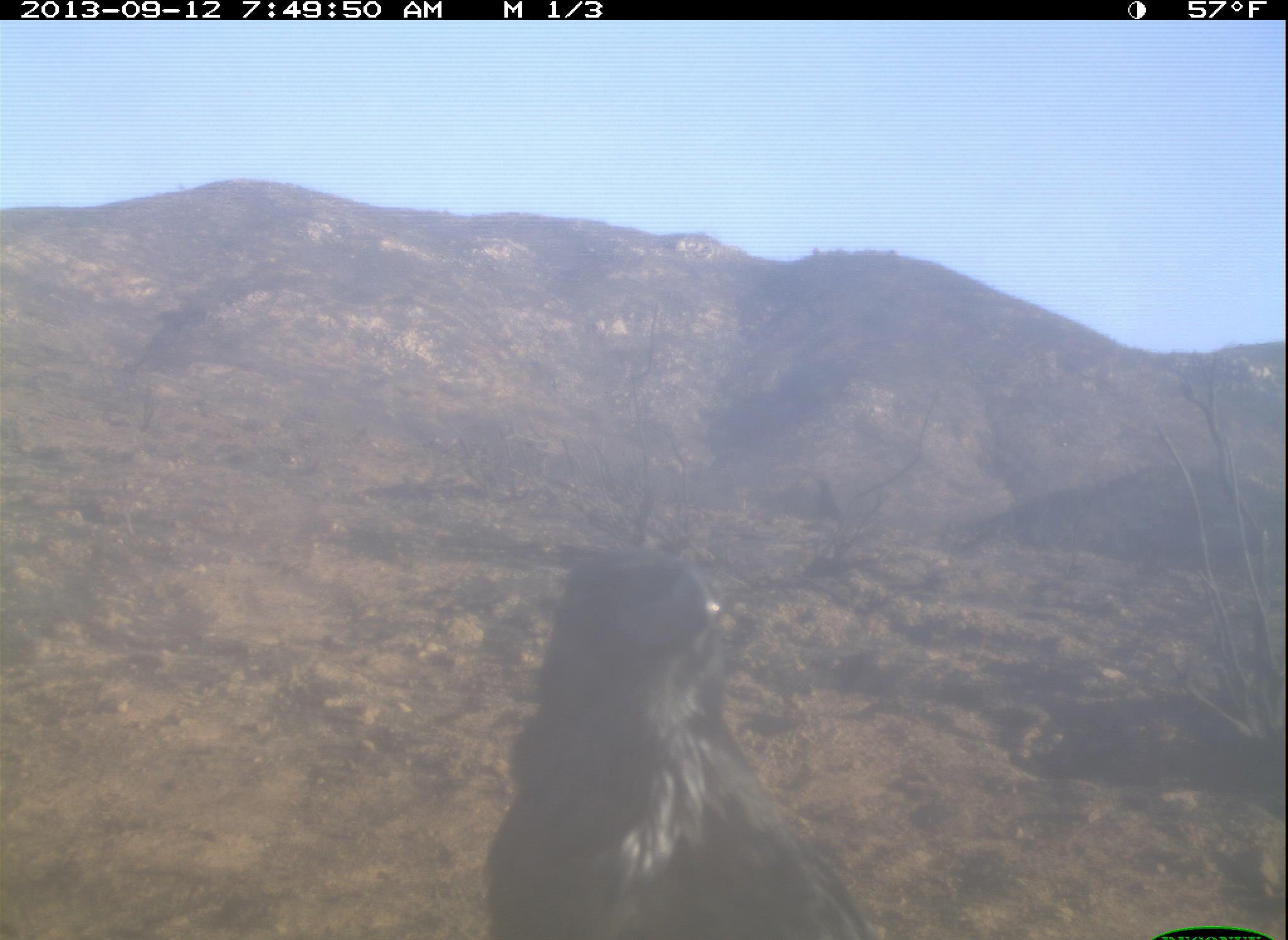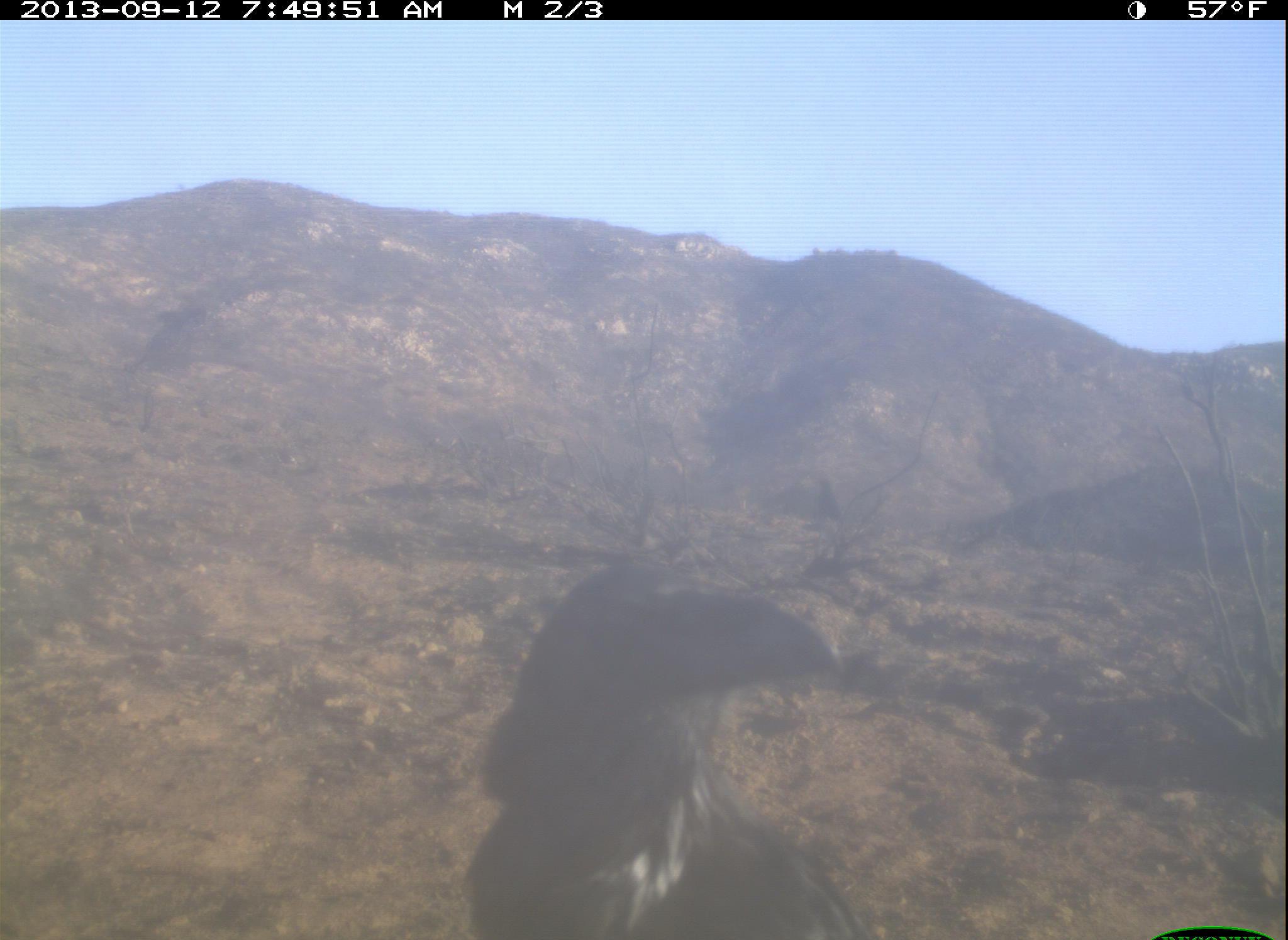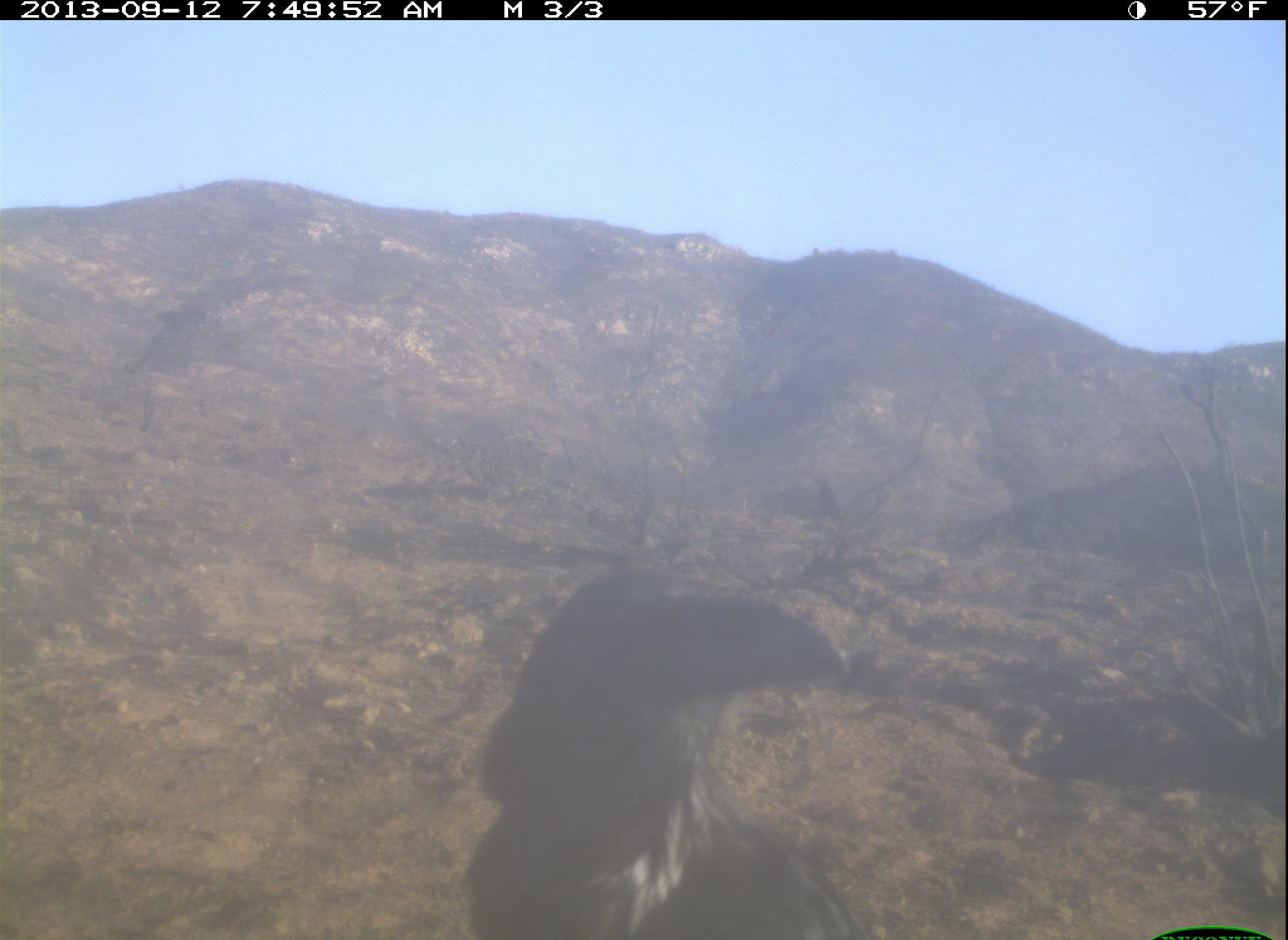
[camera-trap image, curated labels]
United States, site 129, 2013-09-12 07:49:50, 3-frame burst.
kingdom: Animalia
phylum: Chordata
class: Aves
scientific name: Aves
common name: bird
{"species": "bird (Aves)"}